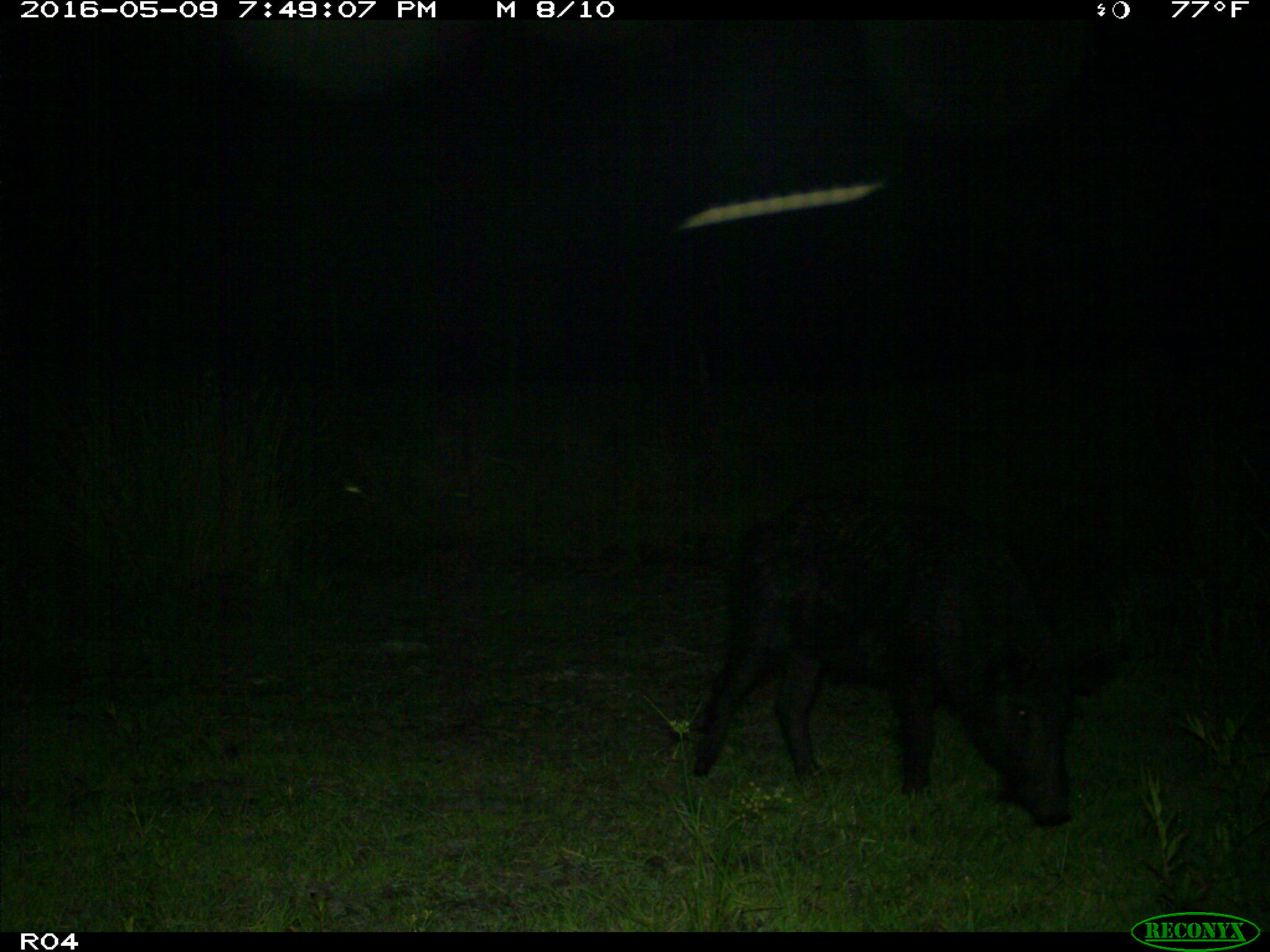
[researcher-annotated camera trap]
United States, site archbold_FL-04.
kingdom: Animalia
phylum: Chordata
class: Mammalia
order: Artiodactyla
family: Suidae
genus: Sus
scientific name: Sus scrofa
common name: wild boar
Sus scrofa (wild boar).